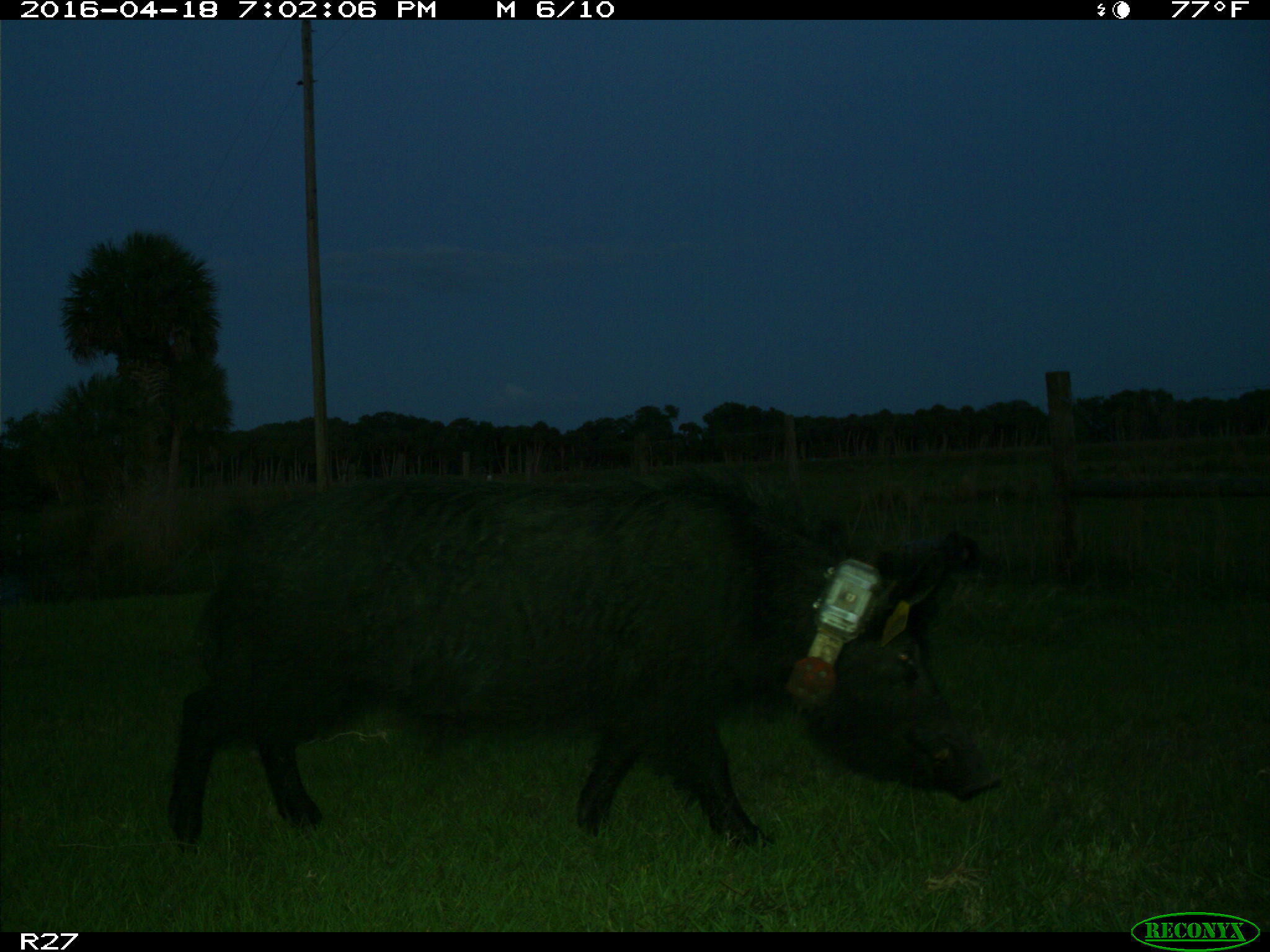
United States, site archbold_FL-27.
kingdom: Animalia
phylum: Chordata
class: Mammalia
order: Artiodactyla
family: Suidae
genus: Sus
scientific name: Sus scrofa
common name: wild boar